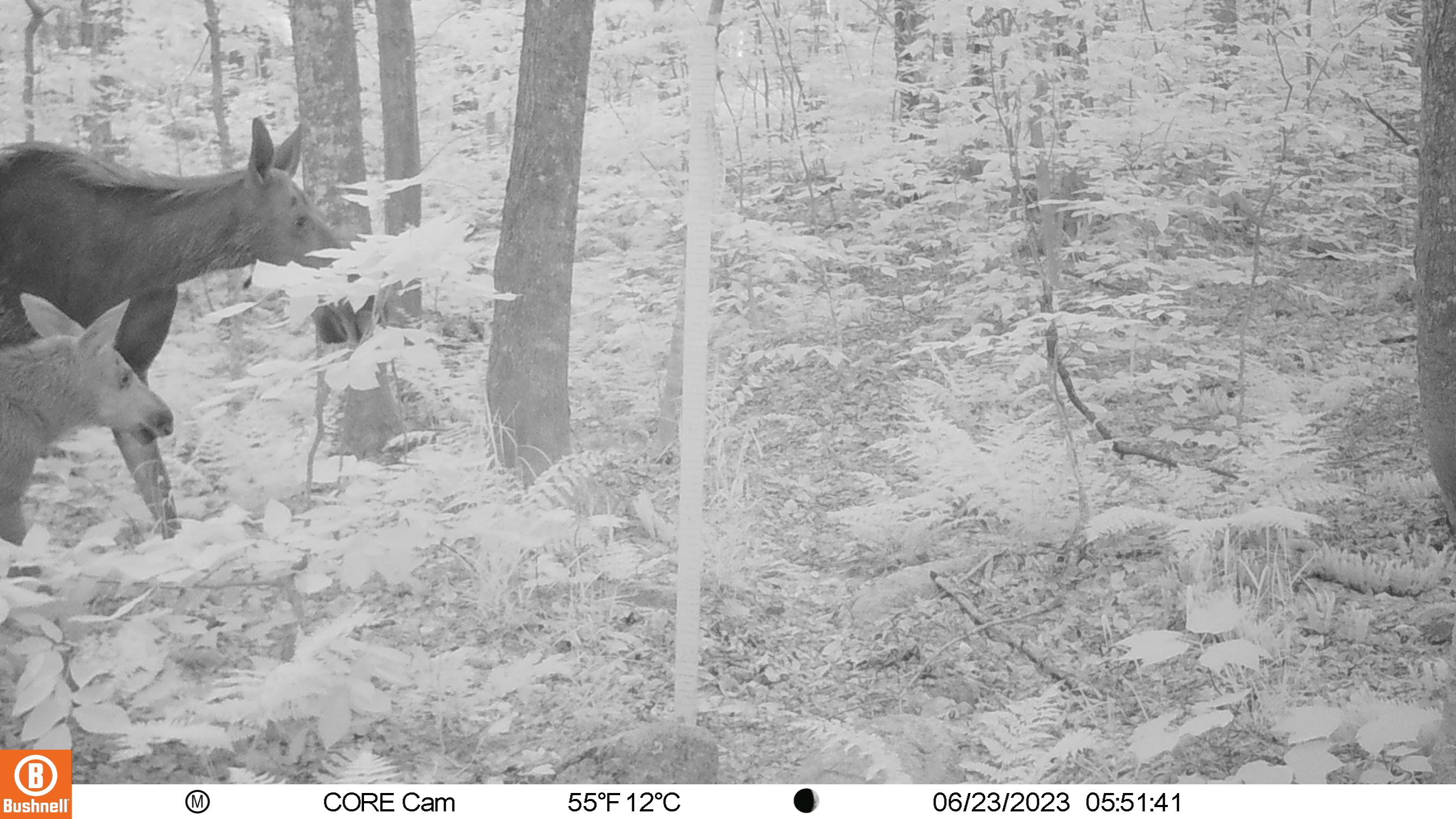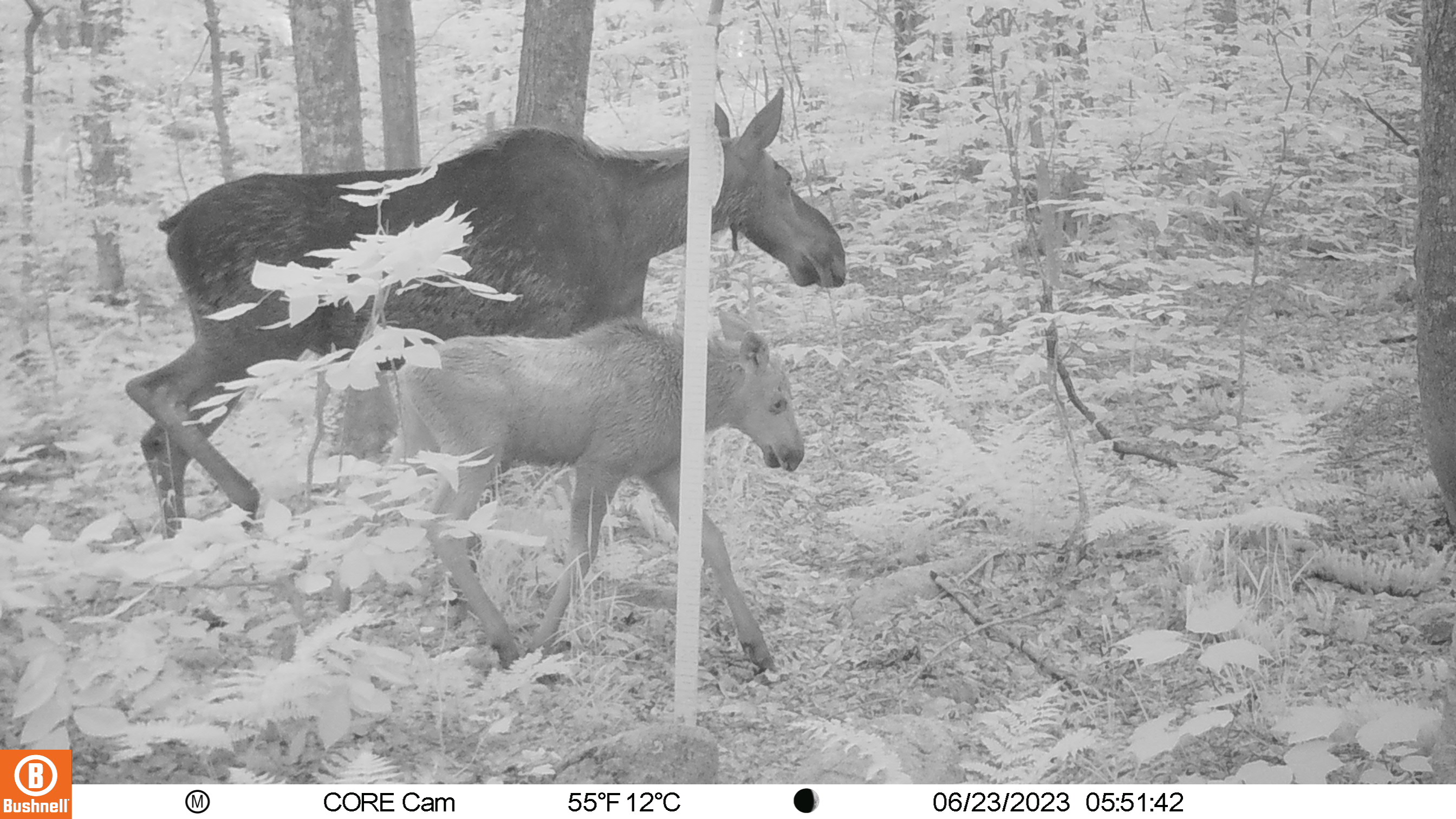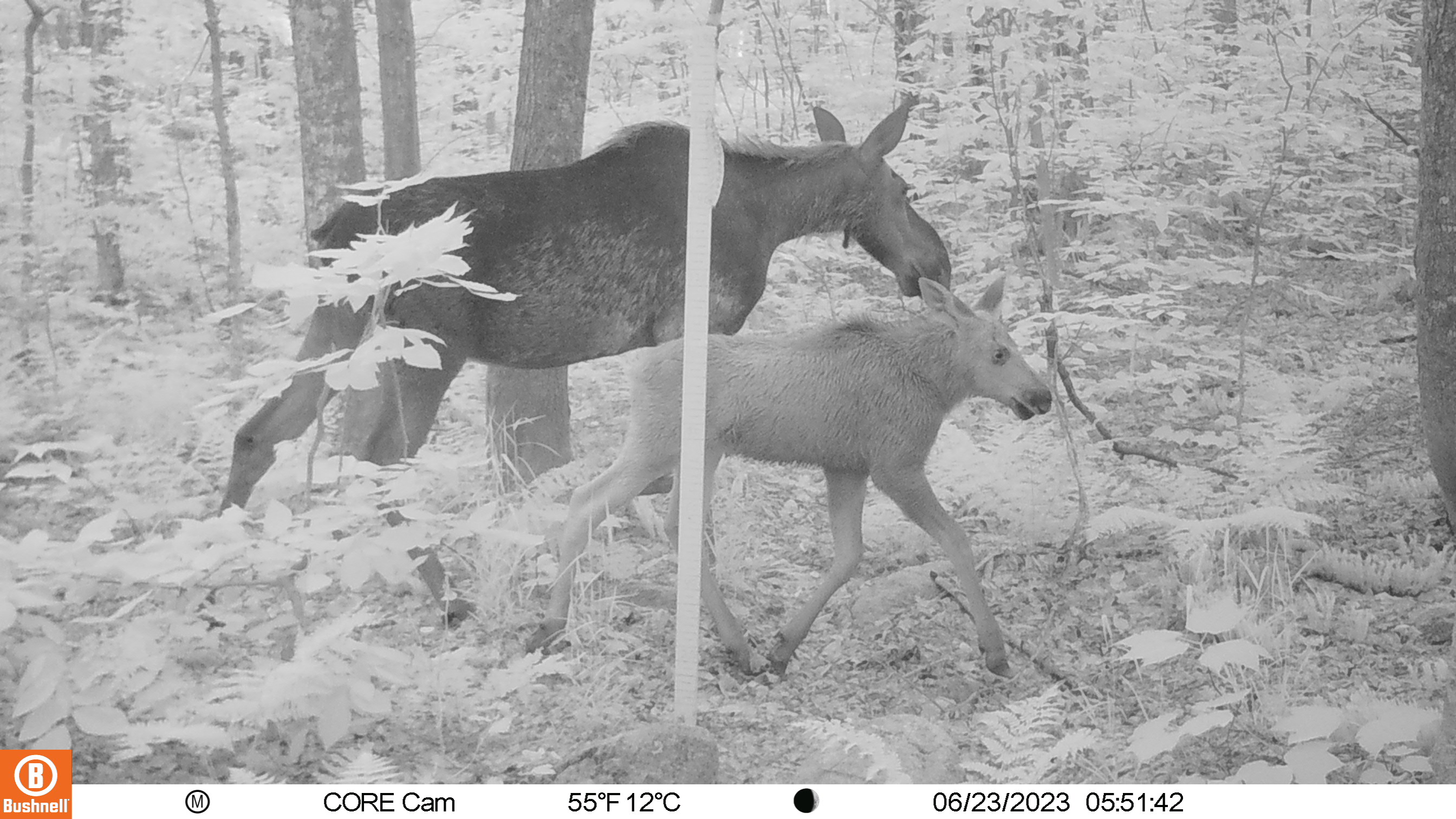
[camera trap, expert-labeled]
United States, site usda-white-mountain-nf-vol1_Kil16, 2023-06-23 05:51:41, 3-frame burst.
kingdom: Animalia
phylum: Chordata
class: Mammalia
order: Artiodactyla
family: Cervidae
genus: Alces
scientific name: Alces alces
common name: moose